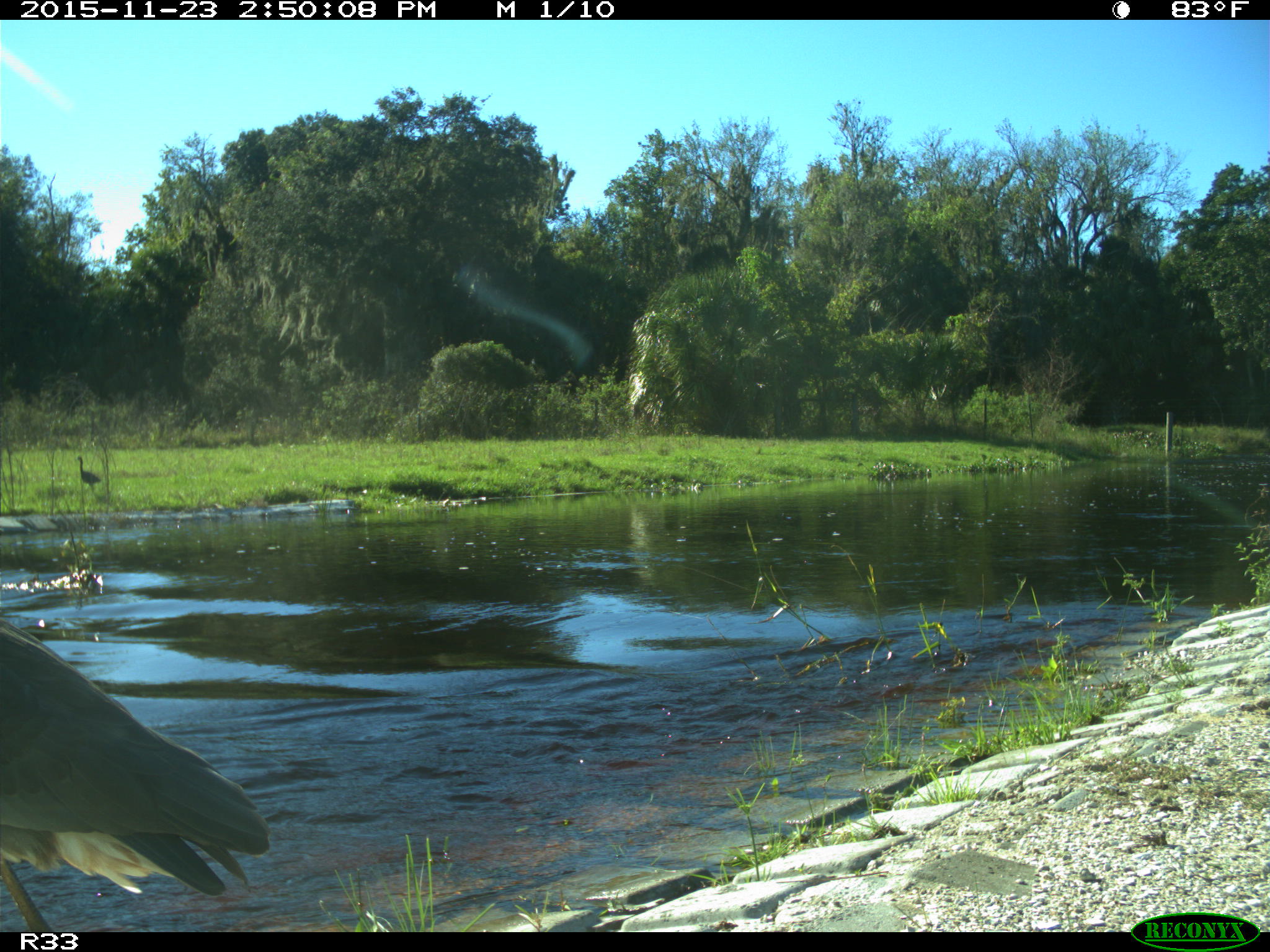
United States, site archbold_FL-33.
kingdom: Animalia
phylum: Chordata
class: Aves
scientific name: Aves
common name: birds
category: unidentified bird